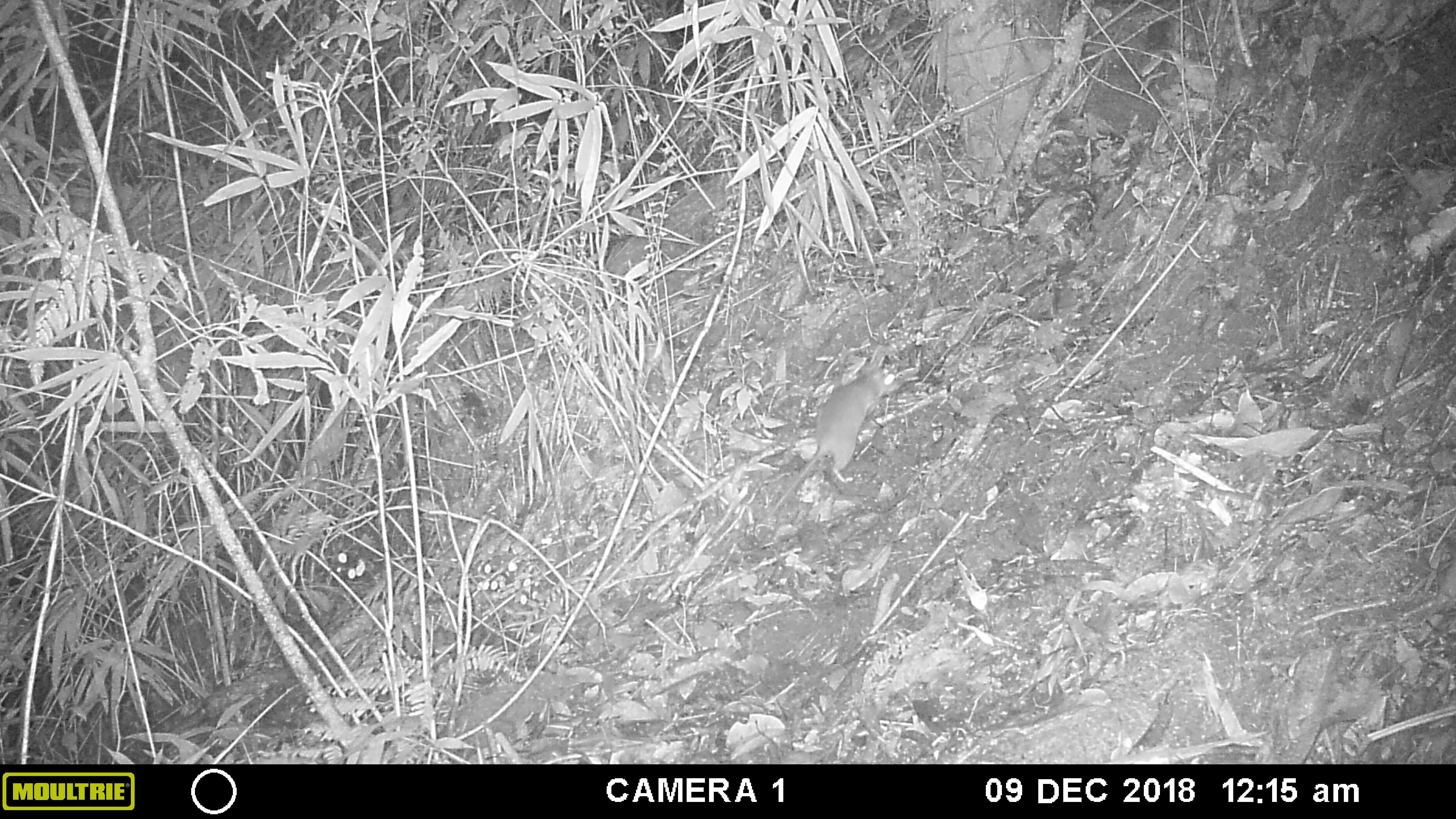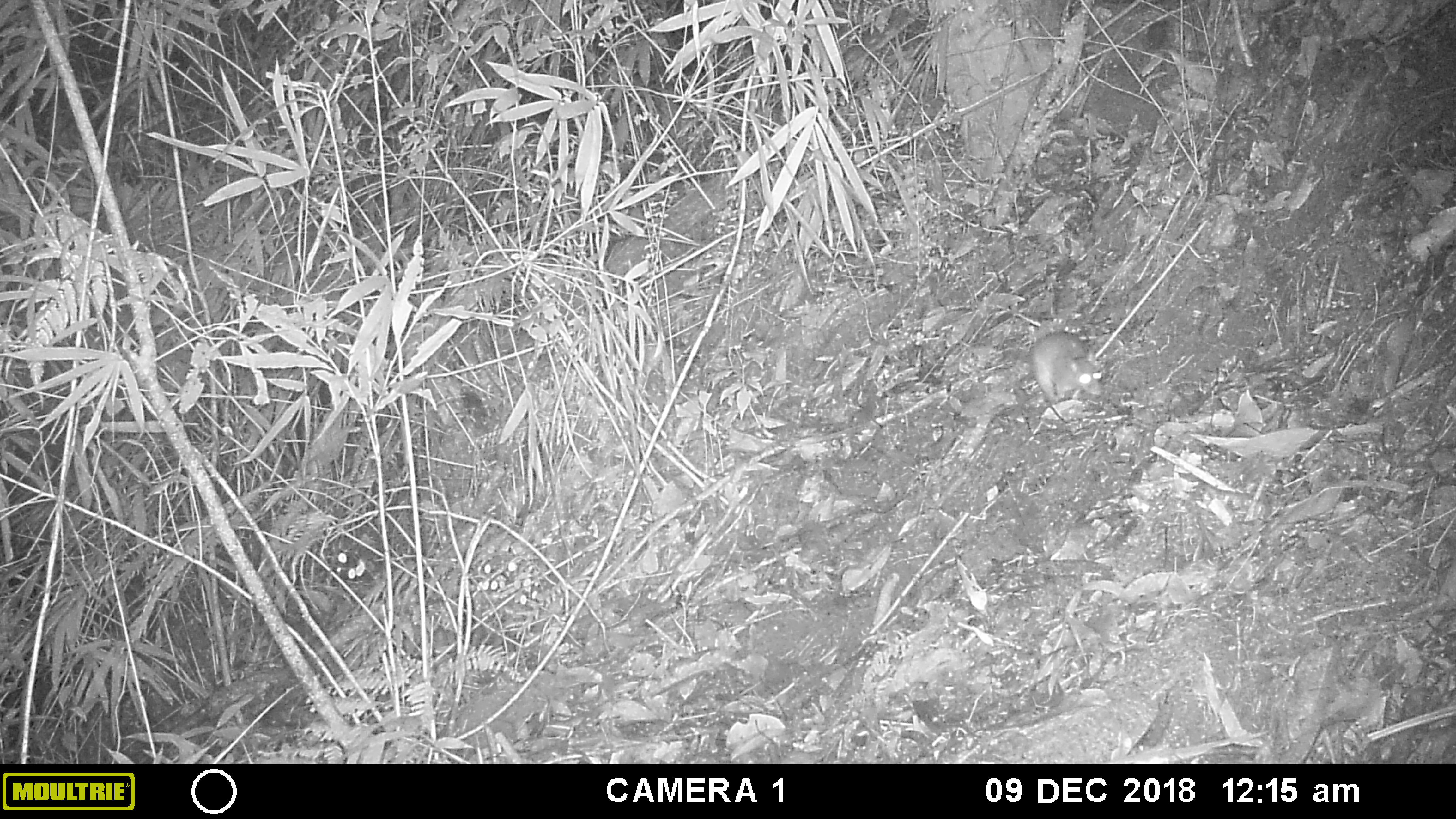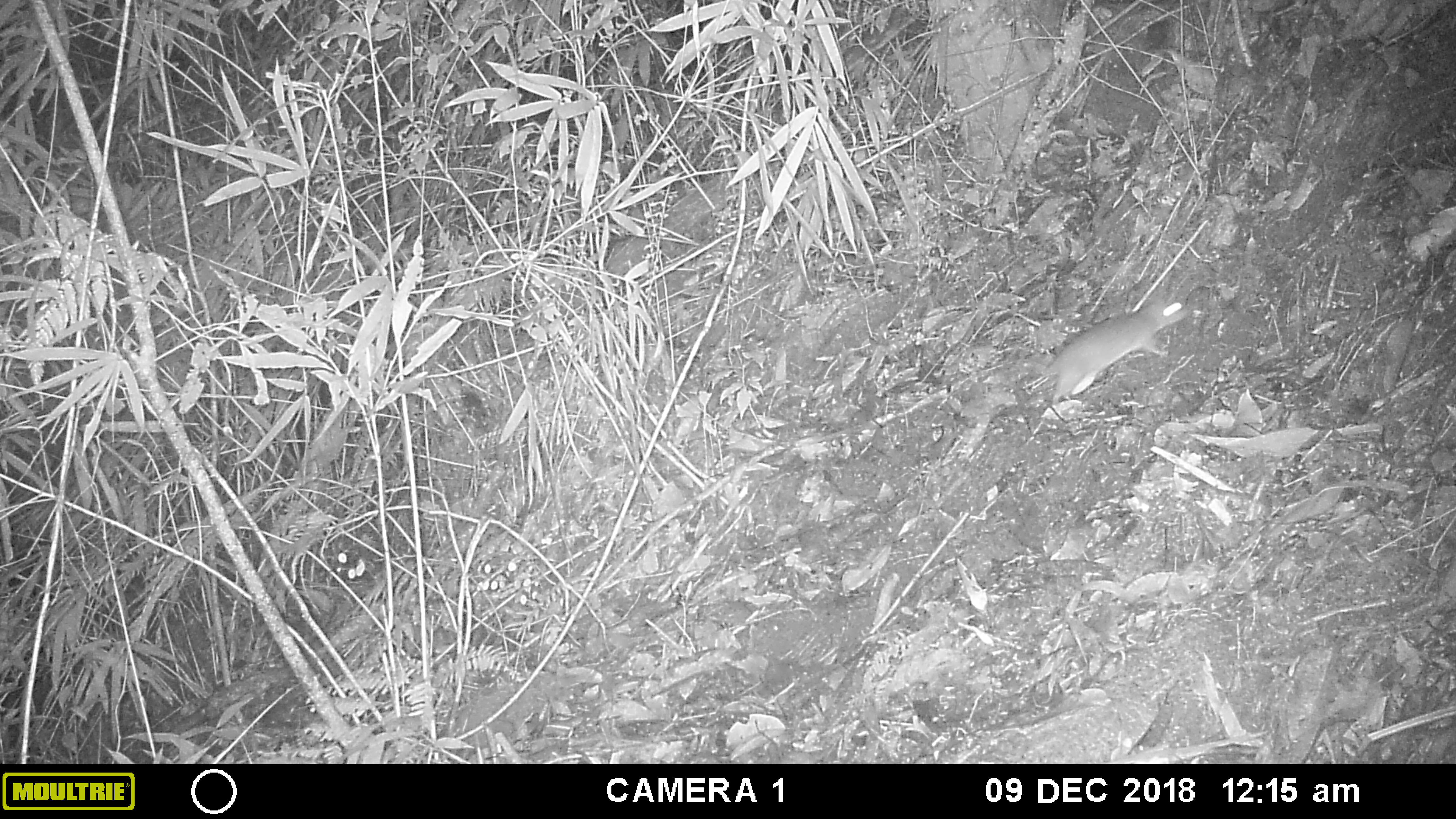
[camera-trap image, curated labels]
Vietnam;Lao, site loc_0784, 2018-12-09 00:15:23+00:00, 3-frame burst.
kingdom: Animalia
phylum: Chordata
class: Mammalia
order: Rodentia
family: Muridae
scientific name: Muridae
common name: old-world mice and rats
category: unidentified murid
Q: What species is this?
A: Unidentified murid (old-world mice and rats) (Muridae).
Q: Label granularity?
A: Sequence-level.